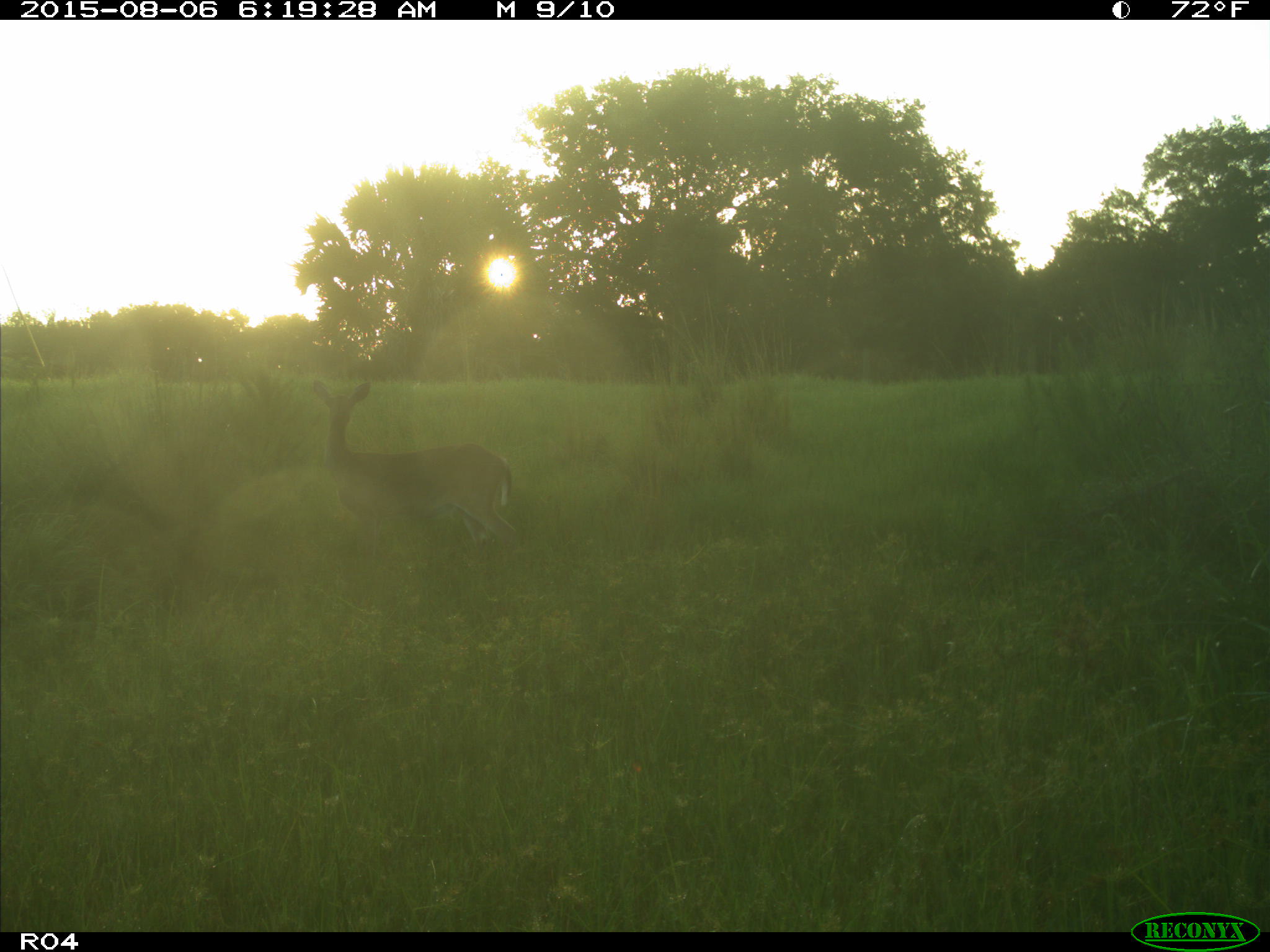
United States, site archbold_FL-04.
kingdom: Animalia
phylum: Chordata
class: Mammalia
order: Artiodactyla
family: Cervidae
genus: Odocoileus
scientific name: Odocoileus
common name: deer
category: unidentified deer